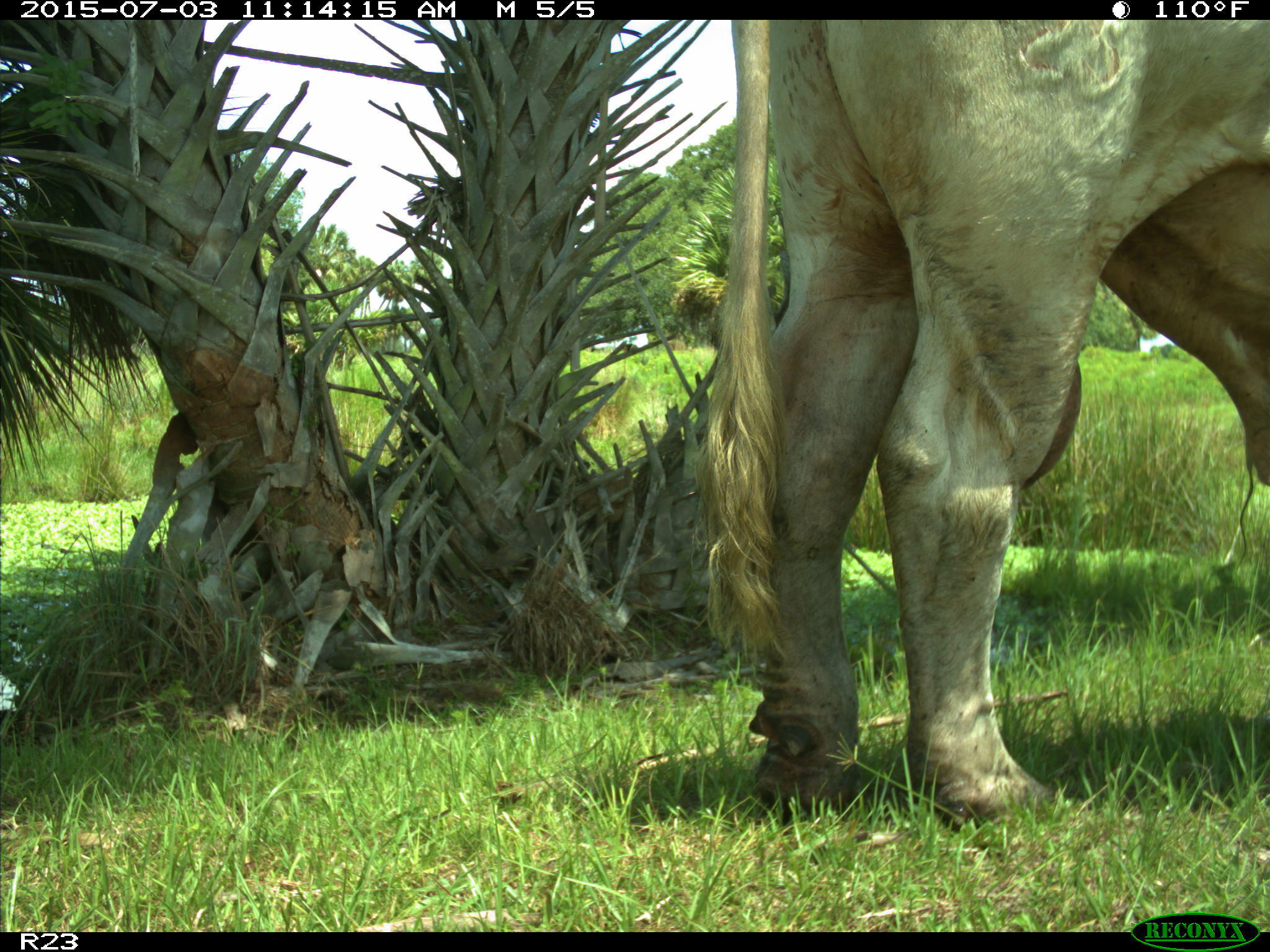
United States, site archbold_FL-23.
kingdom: Animalia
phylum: Chordata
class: Mammalia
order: Artiodactyla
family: Bovidae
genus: Bos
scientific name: Bos taurus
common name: domestic cow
Bos taurus (domestic cow).